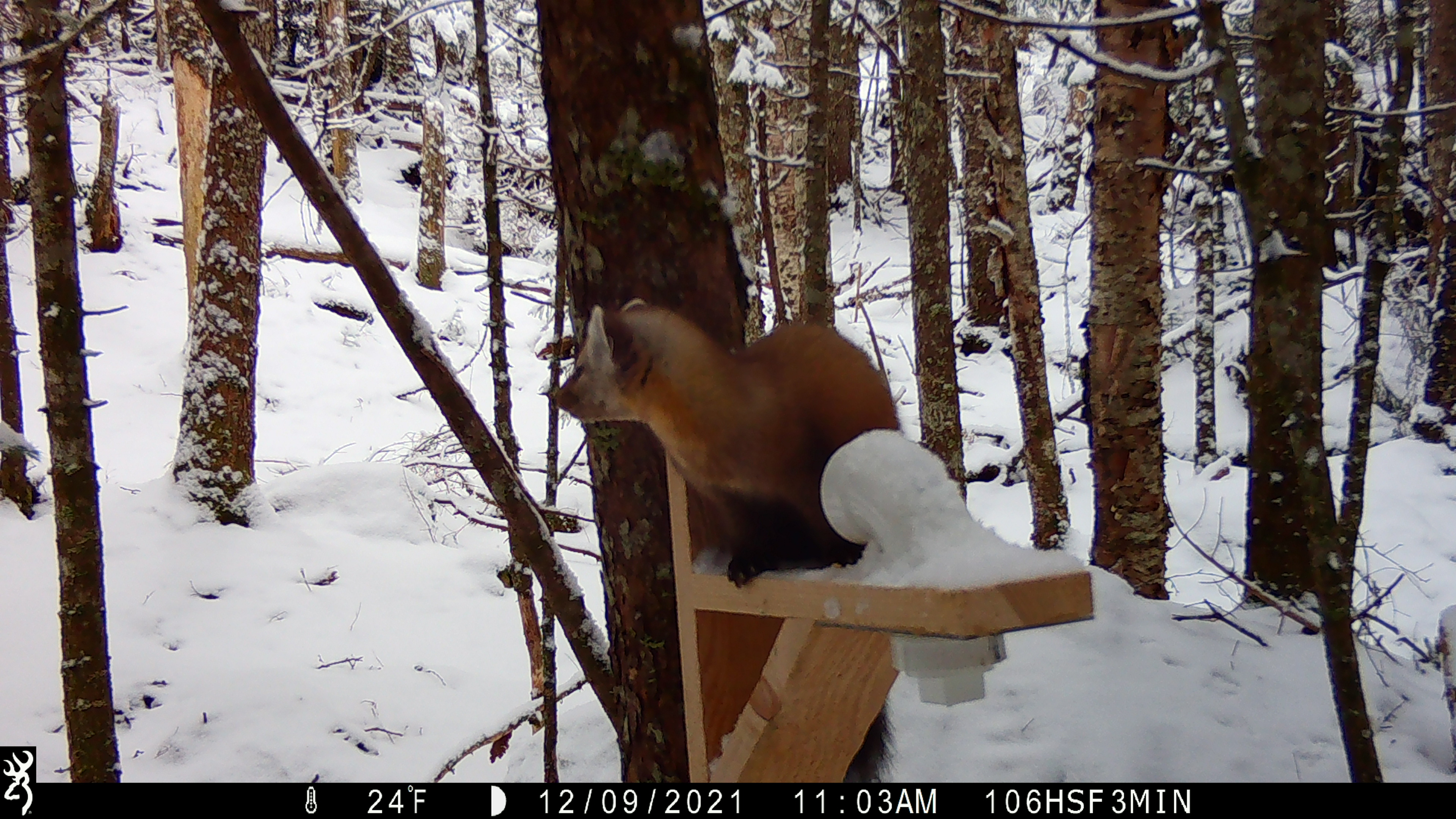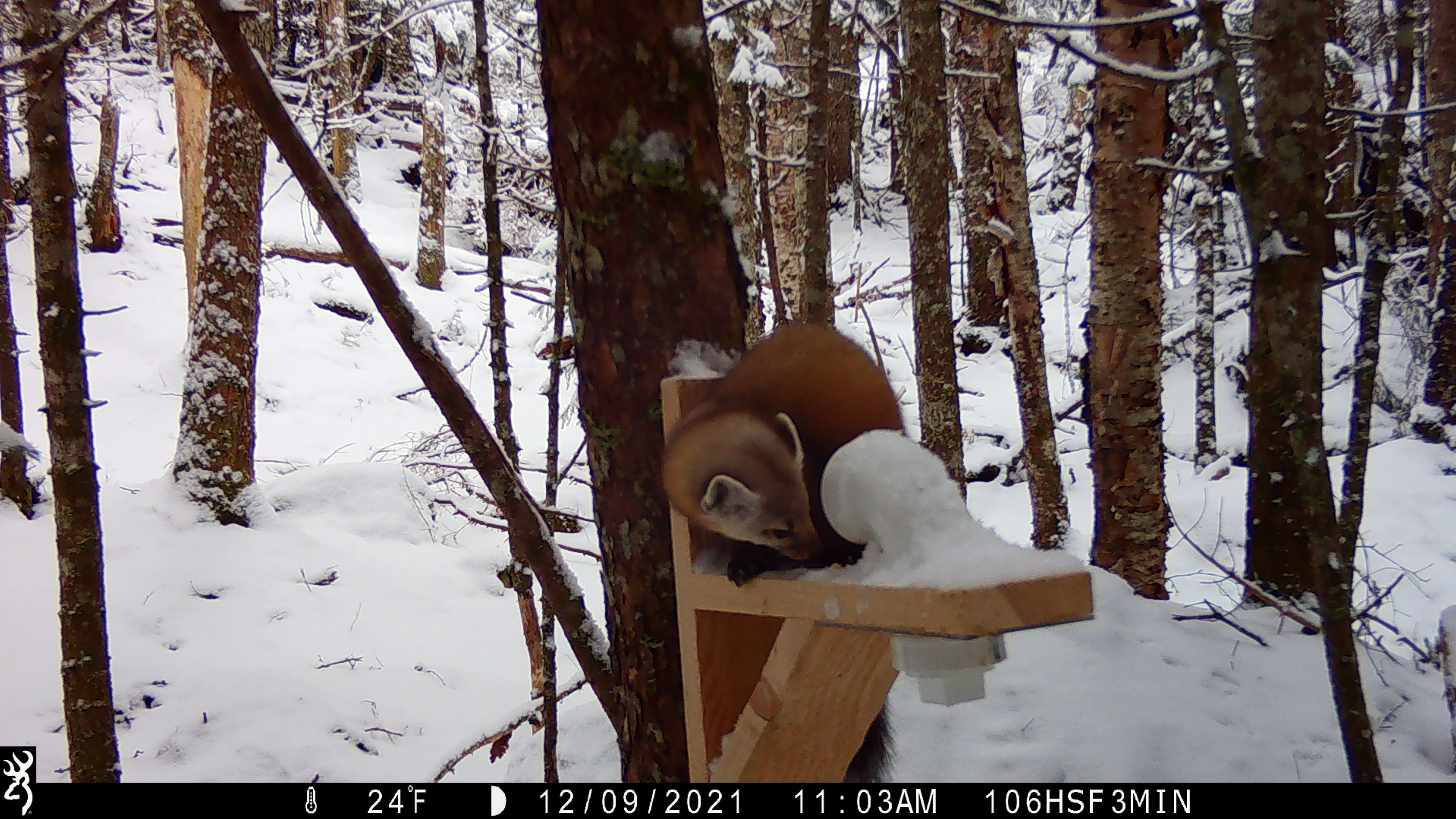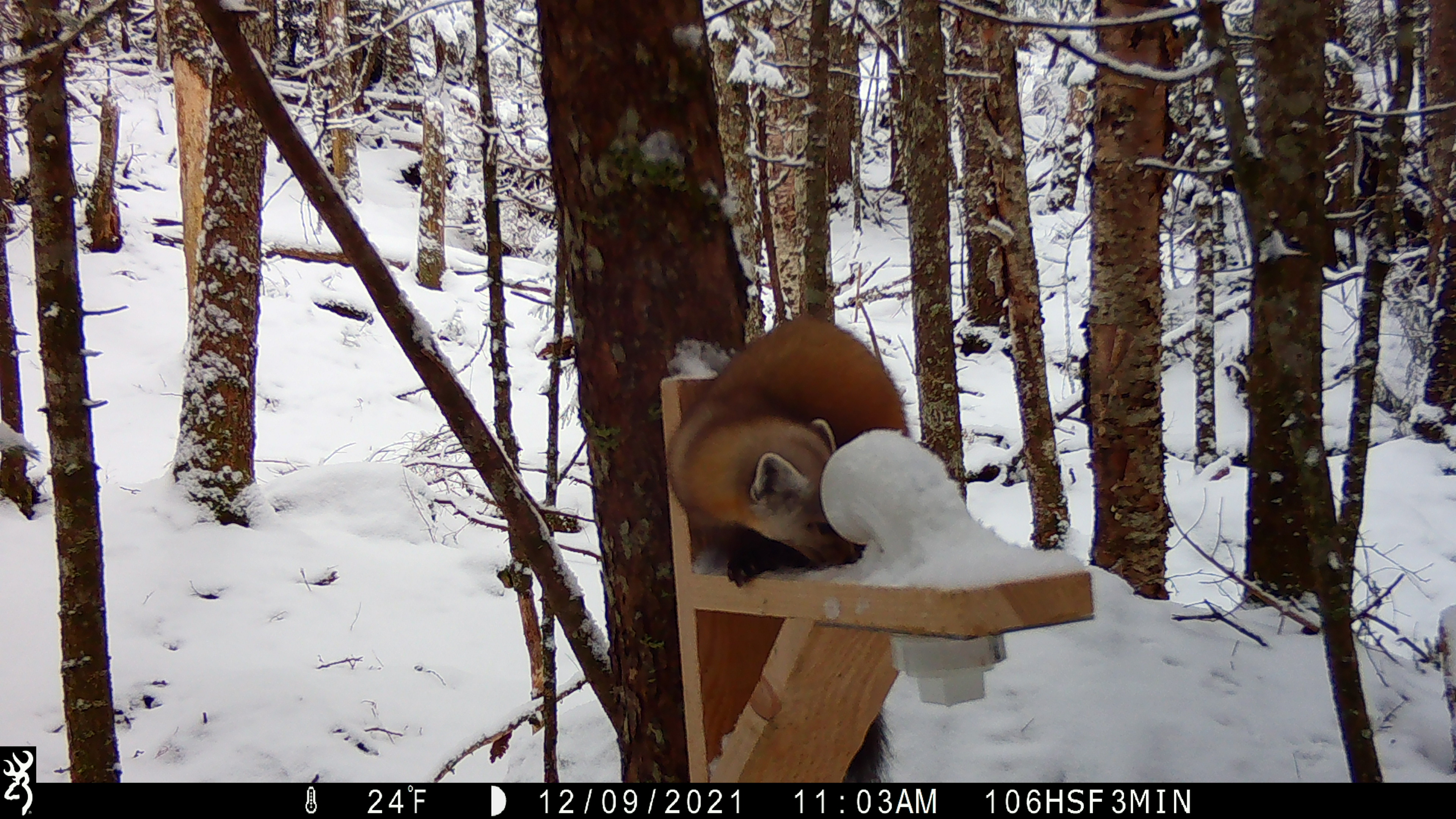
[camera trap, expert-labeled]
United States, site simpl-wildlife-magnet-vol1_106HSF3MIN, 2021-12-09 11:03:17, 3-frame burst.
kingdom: Animalia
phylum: Chordata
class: Mammalia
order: Carnivora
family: Mustelidae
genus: Martes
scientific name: Martes americana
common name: american marten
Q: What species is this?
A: American marten (Martes americana).